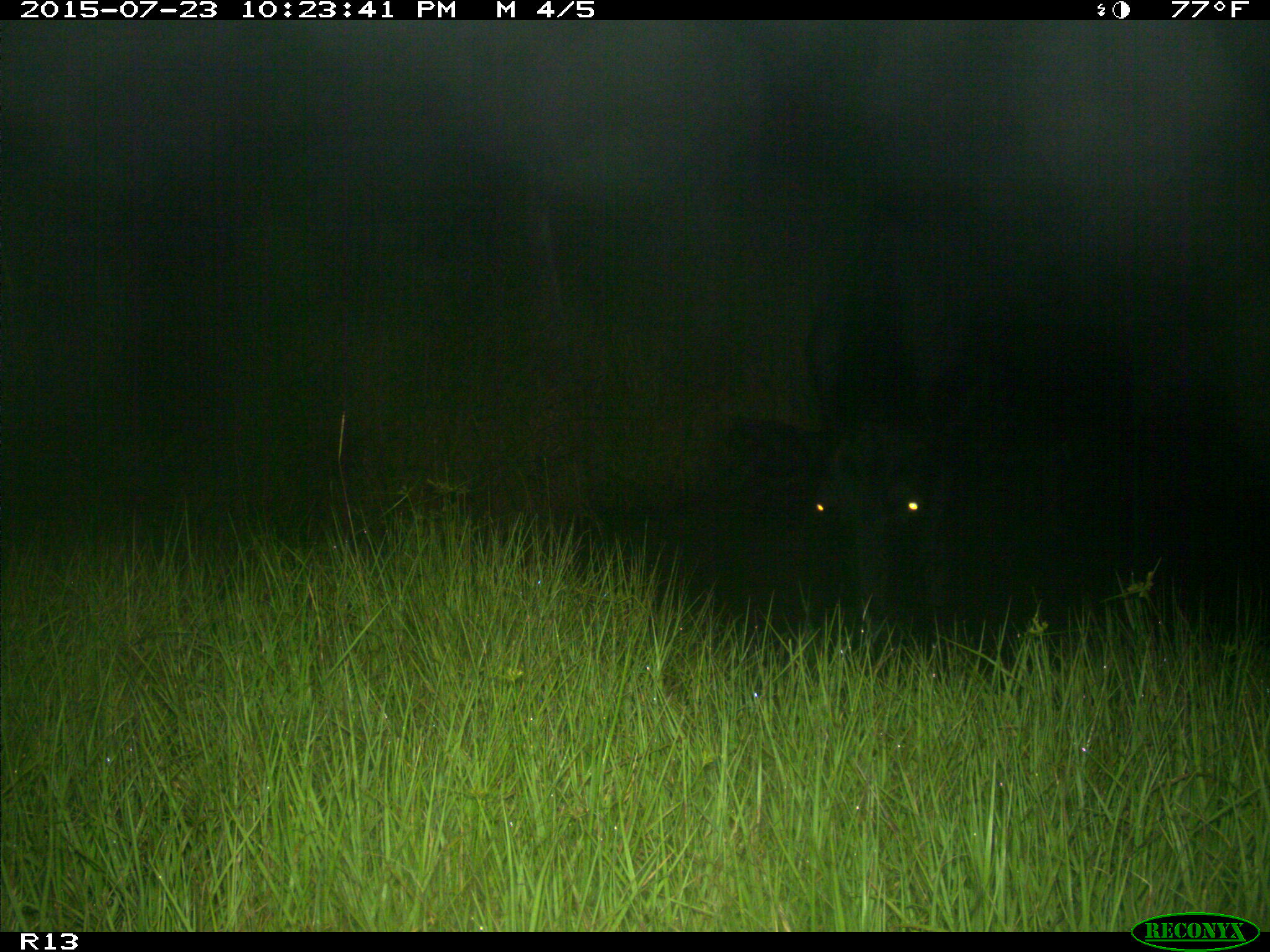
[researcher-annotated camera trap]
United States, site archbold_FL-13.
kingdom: Animalia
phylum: Chordata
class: Mammalia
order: Artiodactyla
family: Bovidae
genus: Bos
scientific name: Bos taurus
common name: domestic cow